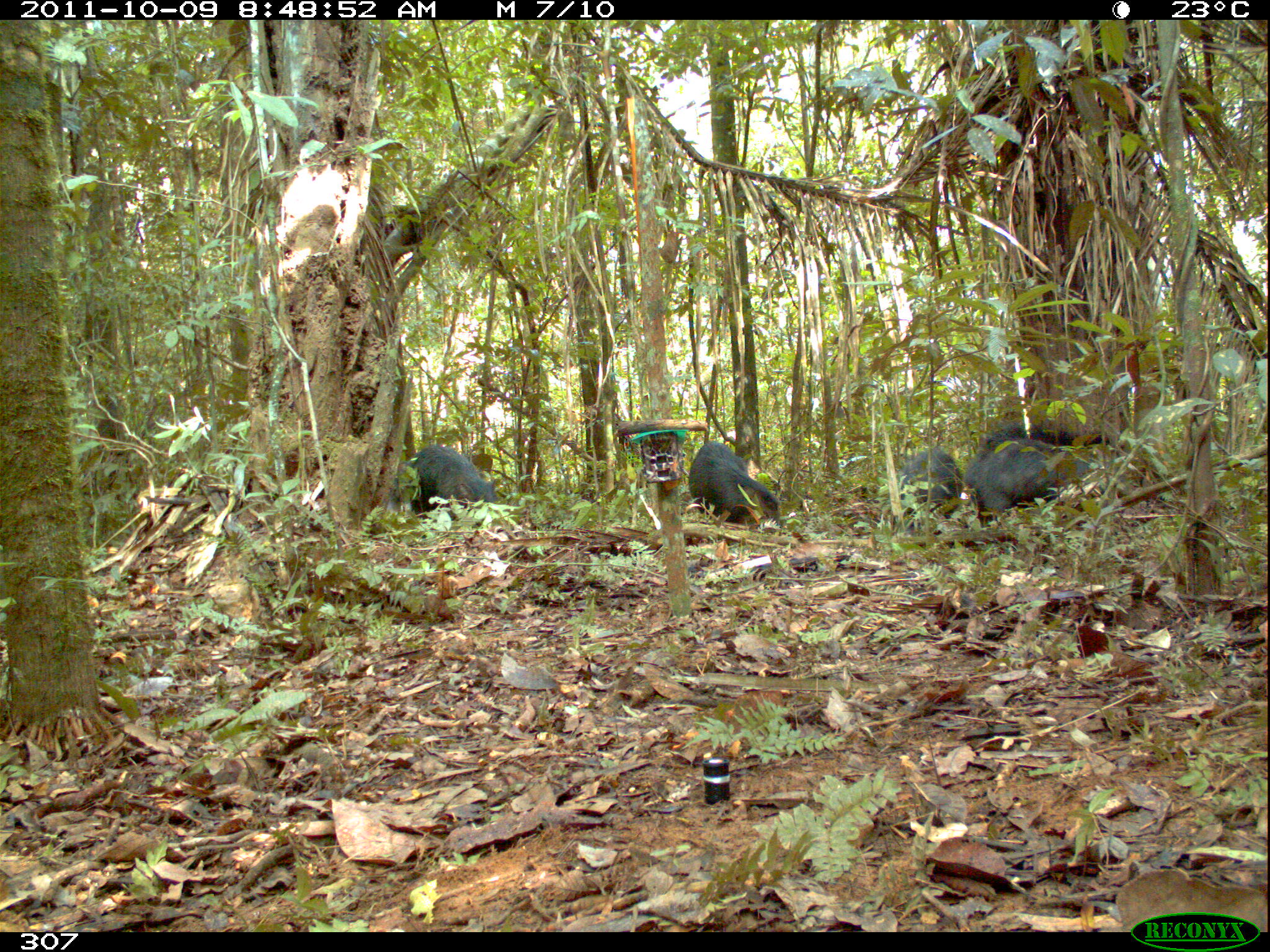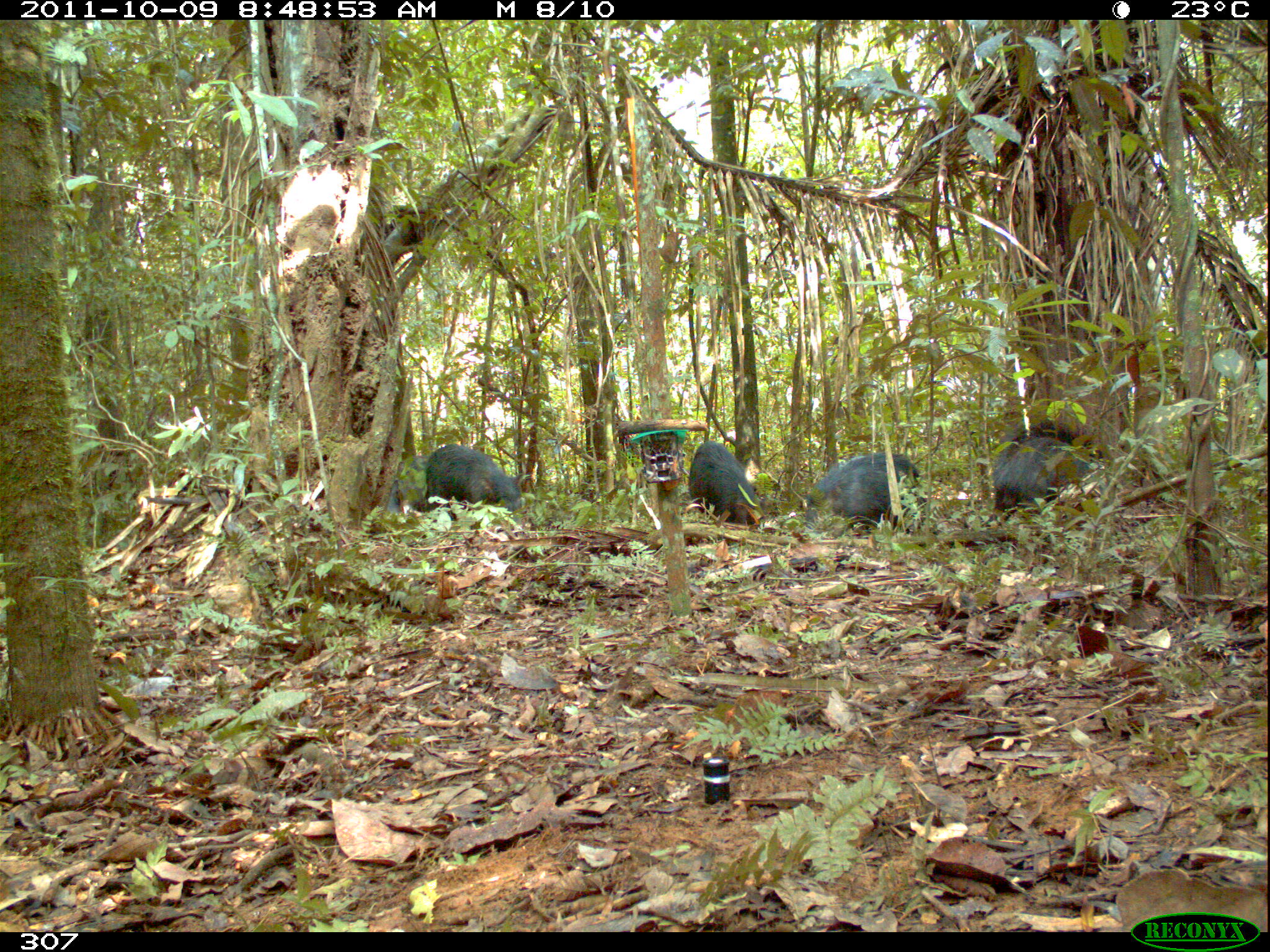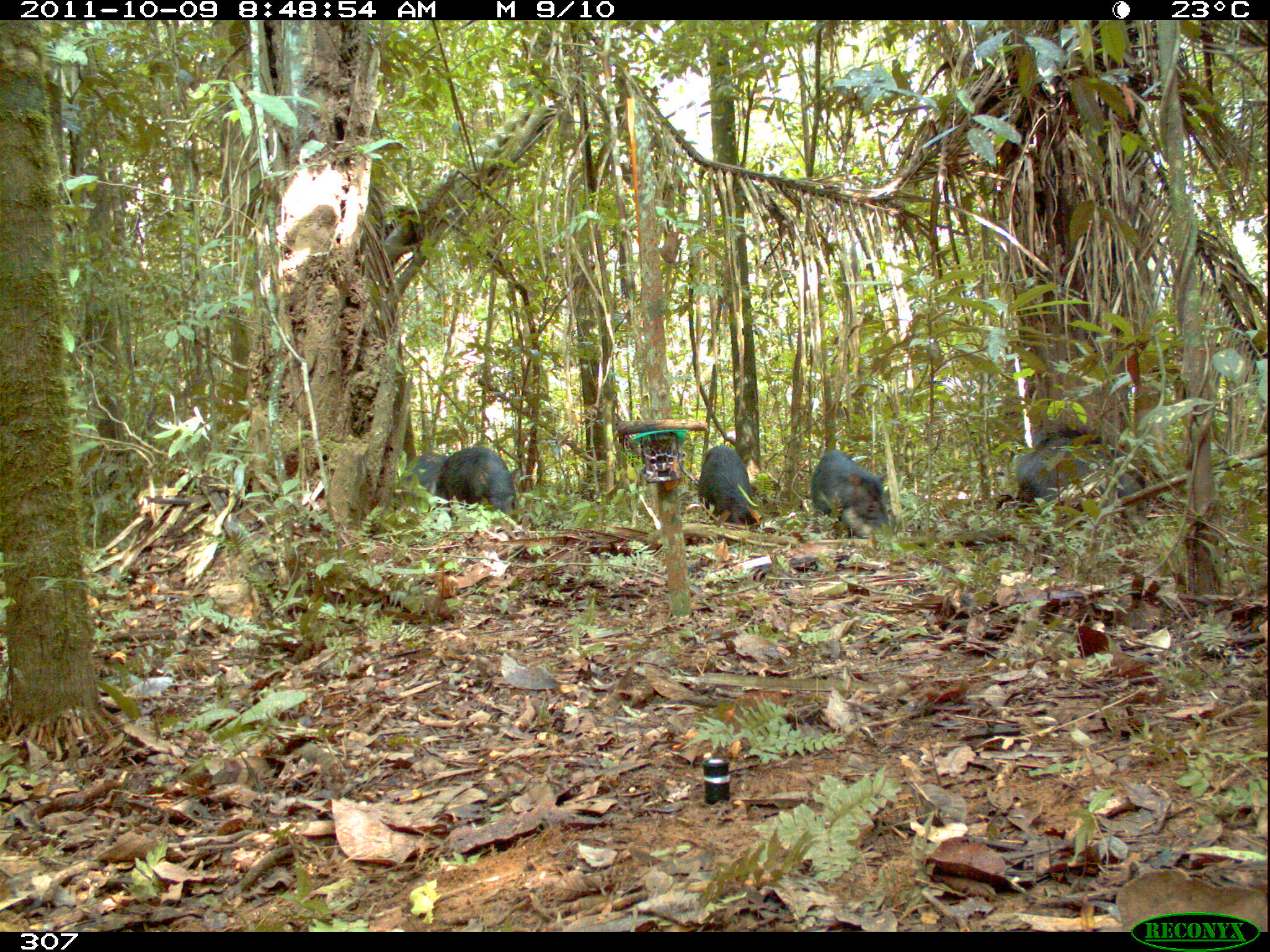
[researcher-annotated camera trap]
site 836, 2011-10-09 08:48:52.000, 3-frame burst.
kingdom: Animalia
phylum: Chordata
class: Mammalia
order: Artiodactyla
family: Tayassuidae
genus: Tayassu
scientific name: Tayassu pecari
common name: white-lipped peccary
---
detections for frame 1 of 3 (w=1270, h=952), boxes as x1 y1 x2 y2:
tayassu pecari: 965 424 1124 529; 688 440 783 532; 404 444 503 524; 895 447 963 548; 984 425 1111 463; 386 461 423 516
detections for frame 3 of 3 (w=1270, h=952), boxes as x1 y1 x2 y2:
tayassu pecari: 1015 427 1167 539; 810 449 893 540; 437 447 519 535; 697 445 762 532; 393 452 449 518